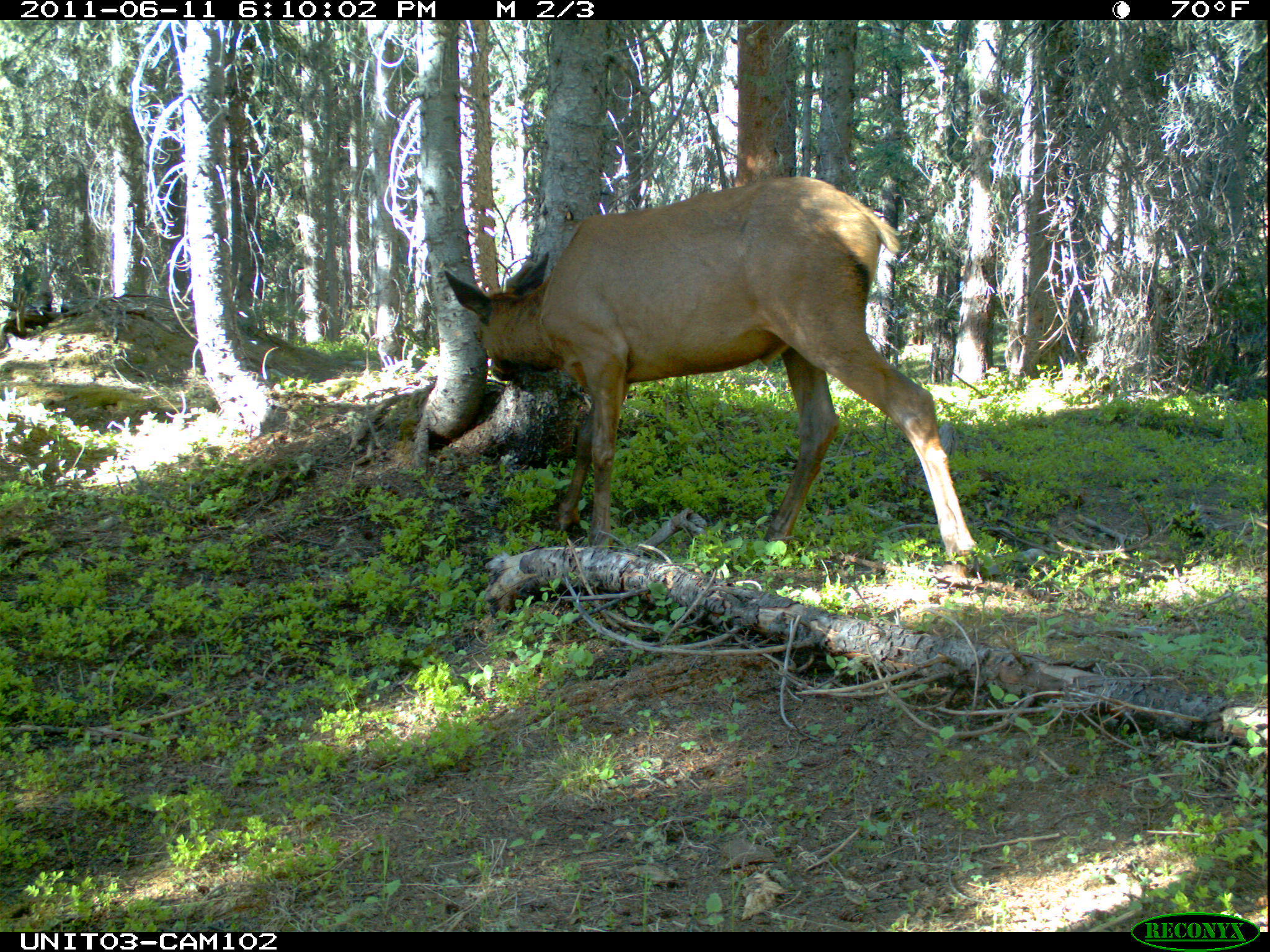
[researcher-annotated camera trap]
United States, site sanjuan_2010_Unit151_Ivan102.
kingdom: Animalia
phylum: Chordata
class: Mammalia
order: Artiodactyla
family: Cervidae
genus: Cervus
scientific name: Cervus elaphus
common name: red deer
Cervus elaphus (red deer).